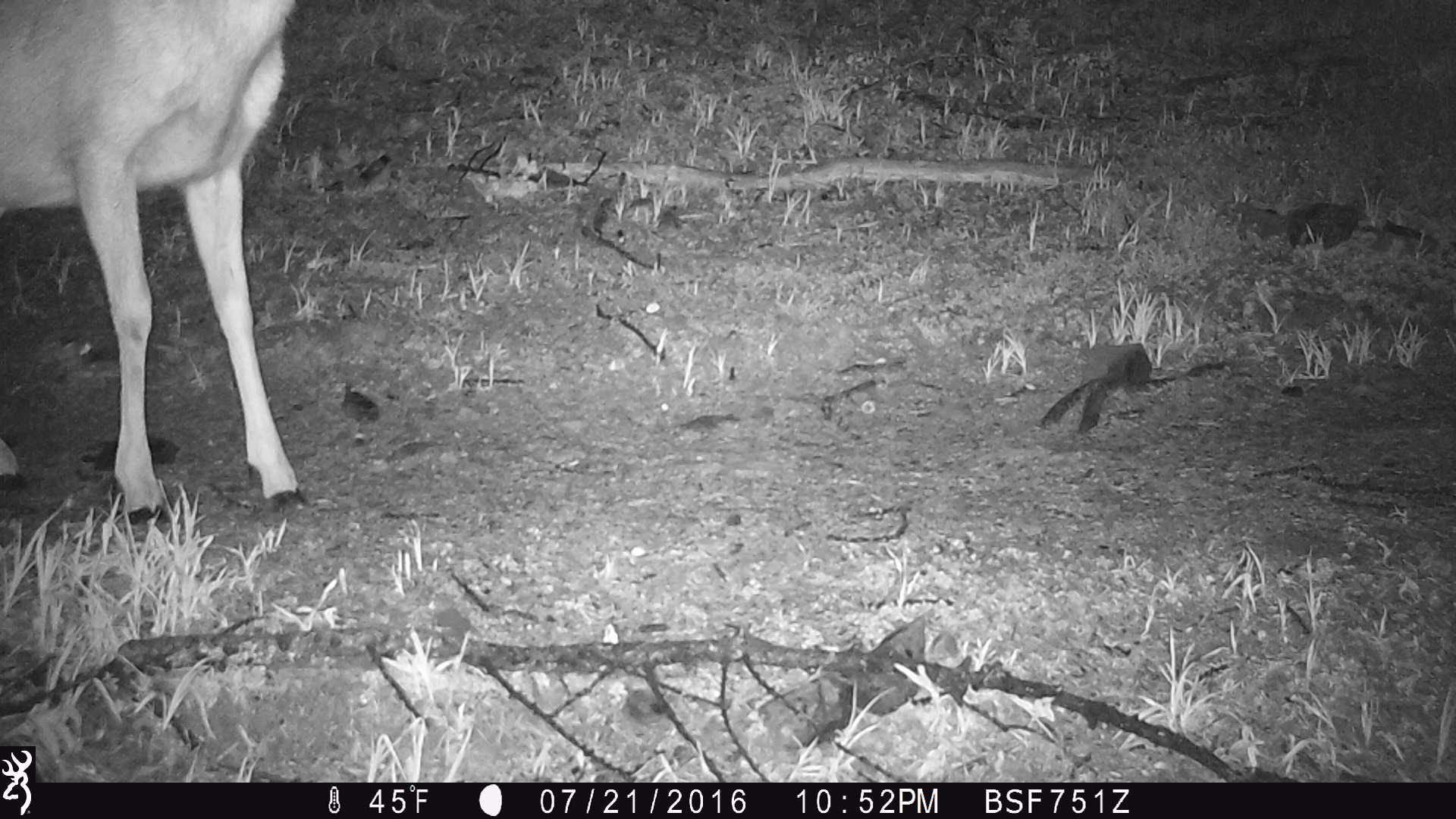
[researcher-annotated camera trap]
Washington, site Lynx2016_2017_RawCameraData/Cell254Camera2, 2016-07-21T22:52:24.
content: unidentified animal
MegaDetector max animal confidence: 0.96